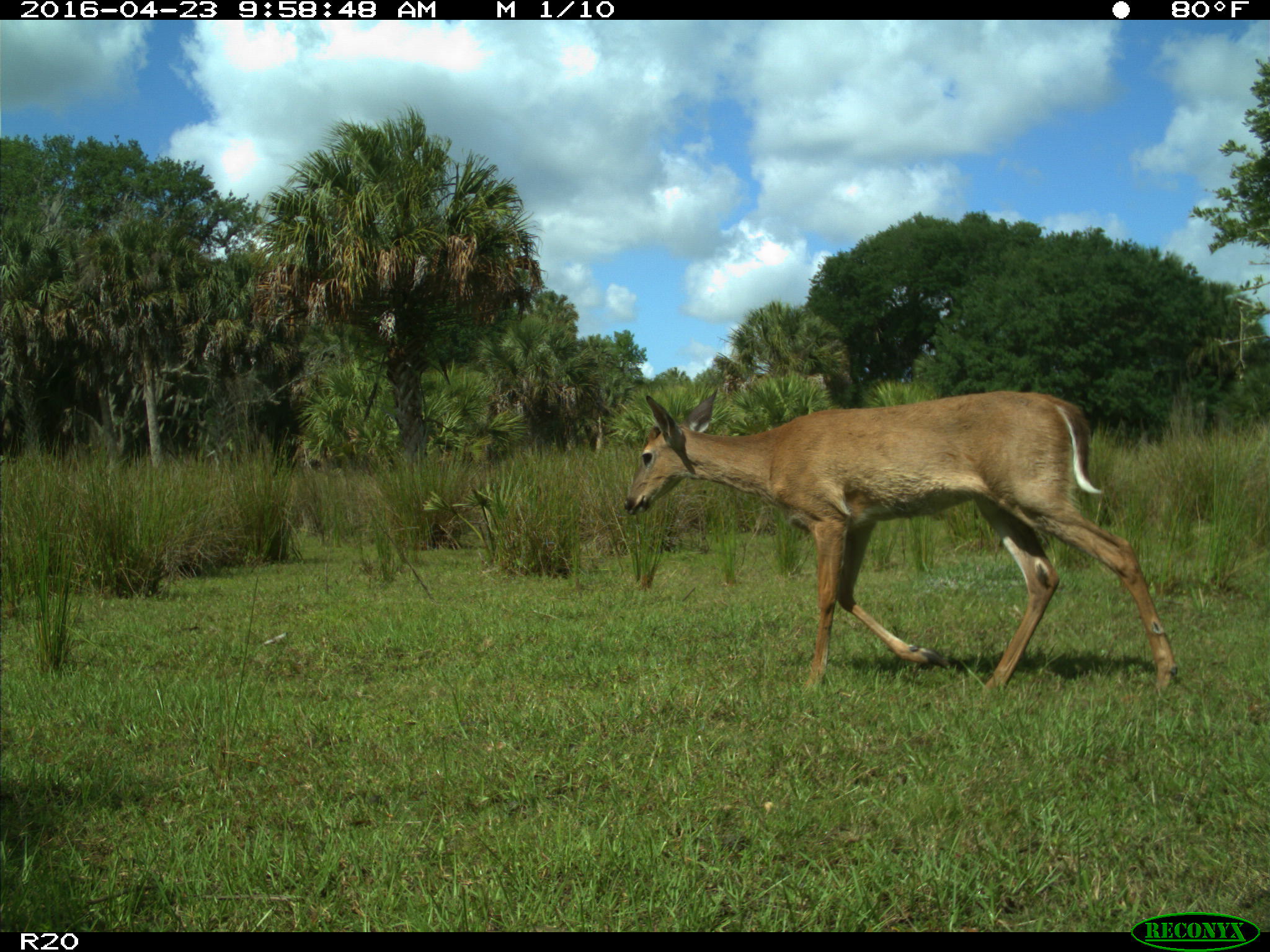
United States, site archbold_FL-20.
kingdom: Animalia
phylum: Chordata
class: Mammalia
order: Artiodactyla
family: Cervidae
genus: Odocoileus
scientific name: Odocoileus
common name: deer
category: unidentified deer